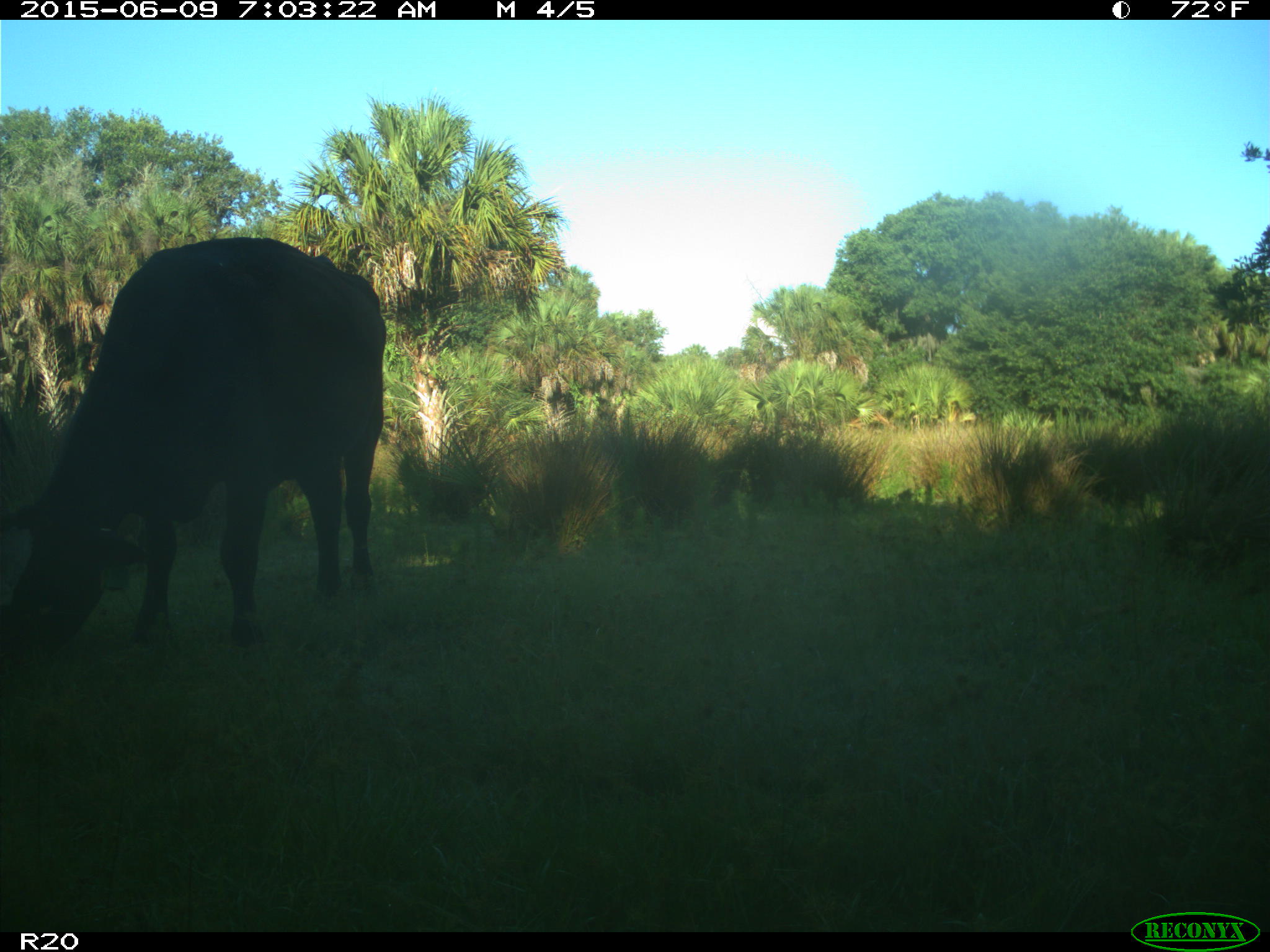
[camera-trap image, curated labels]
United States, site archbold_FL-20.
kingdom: Animalia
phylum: Chordata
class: Mammalia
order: Artiodactyla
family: Bovidae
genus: Bos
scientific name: Bos taurus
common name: domestic cow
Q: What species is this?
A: Bos taurus (domestic cow).